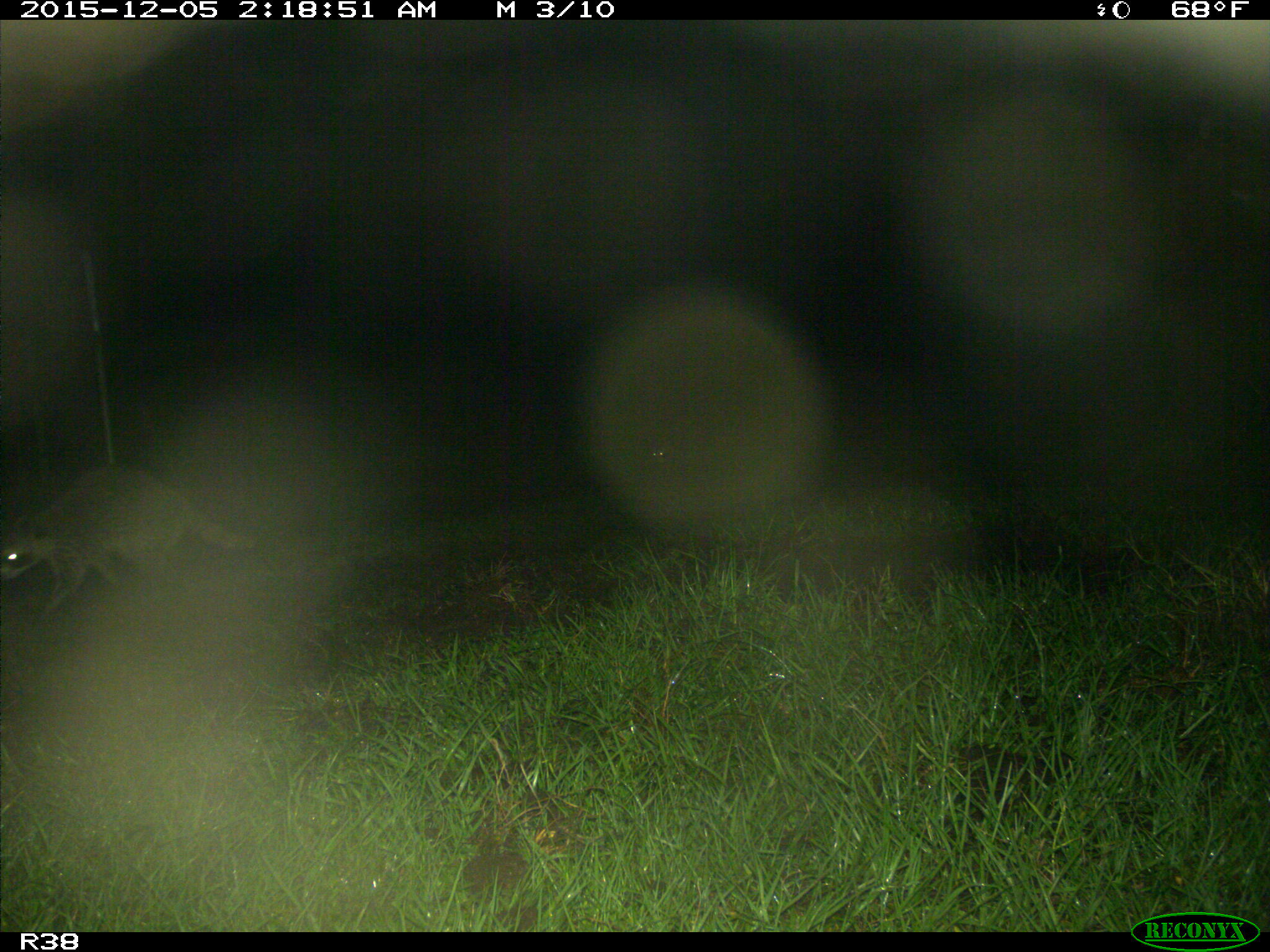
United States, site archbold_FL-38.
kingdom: Animalia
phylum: Chordata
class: Mammalia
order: Carnivora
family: Procyonidae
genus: Procyon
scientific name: Procyon lotor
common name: common raccoon